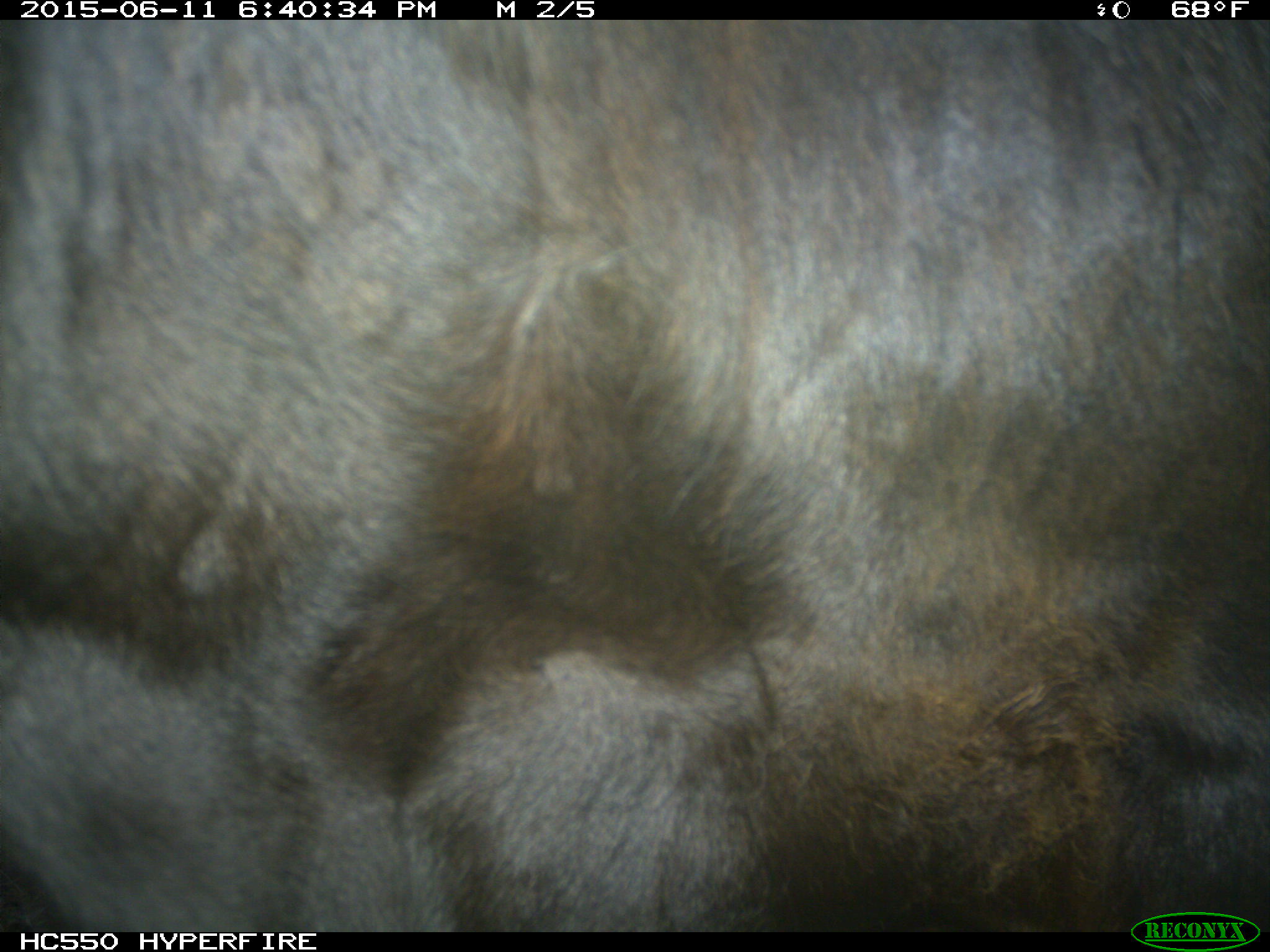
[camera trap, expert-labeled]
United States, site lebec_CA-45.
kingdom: Animalia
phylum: Chordata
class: Mammalia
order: Artiodactyla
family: Bovidae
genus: Bos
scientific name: Bos taurus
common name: domestic cow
Bos taurus (domestic cow).